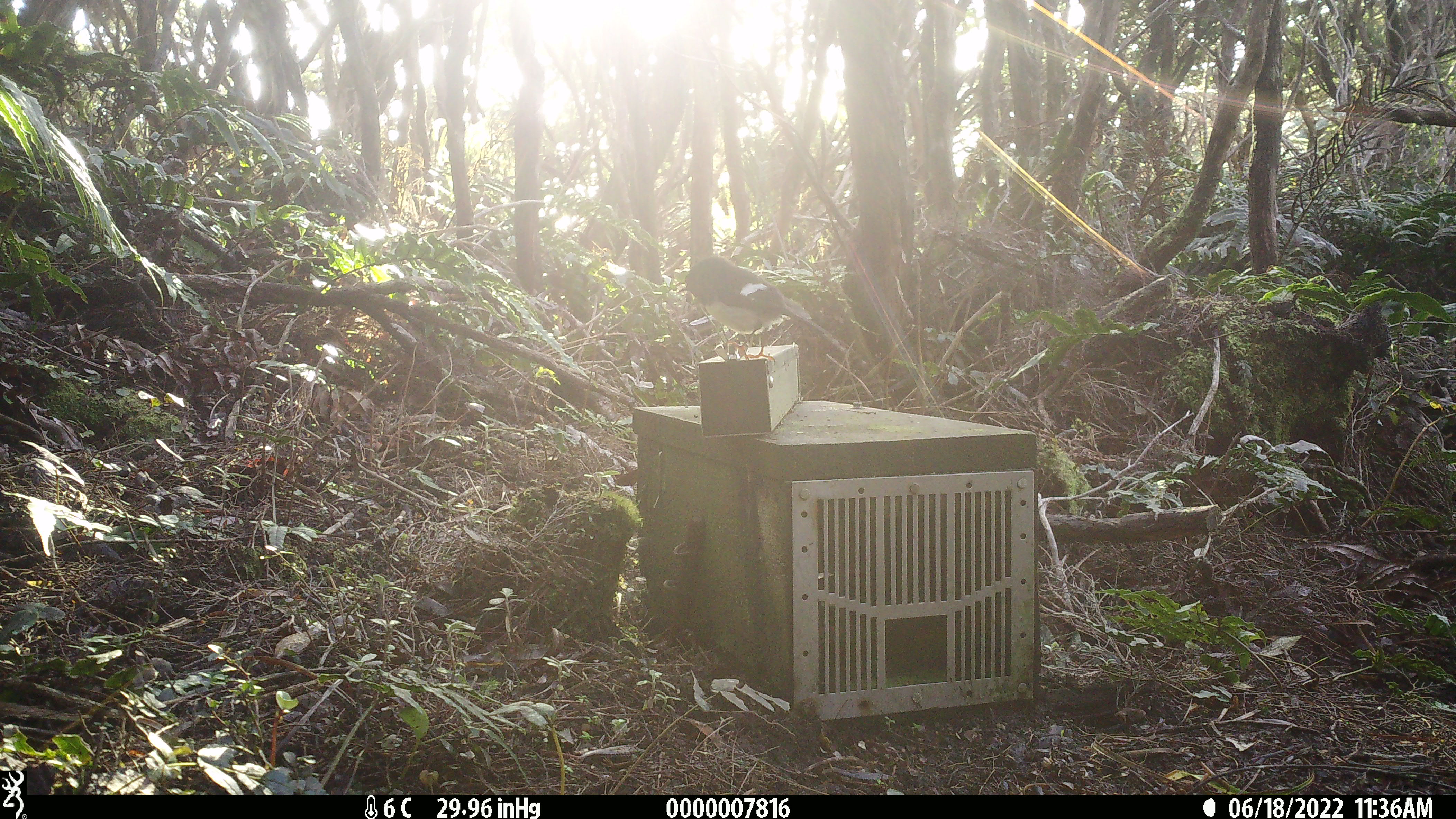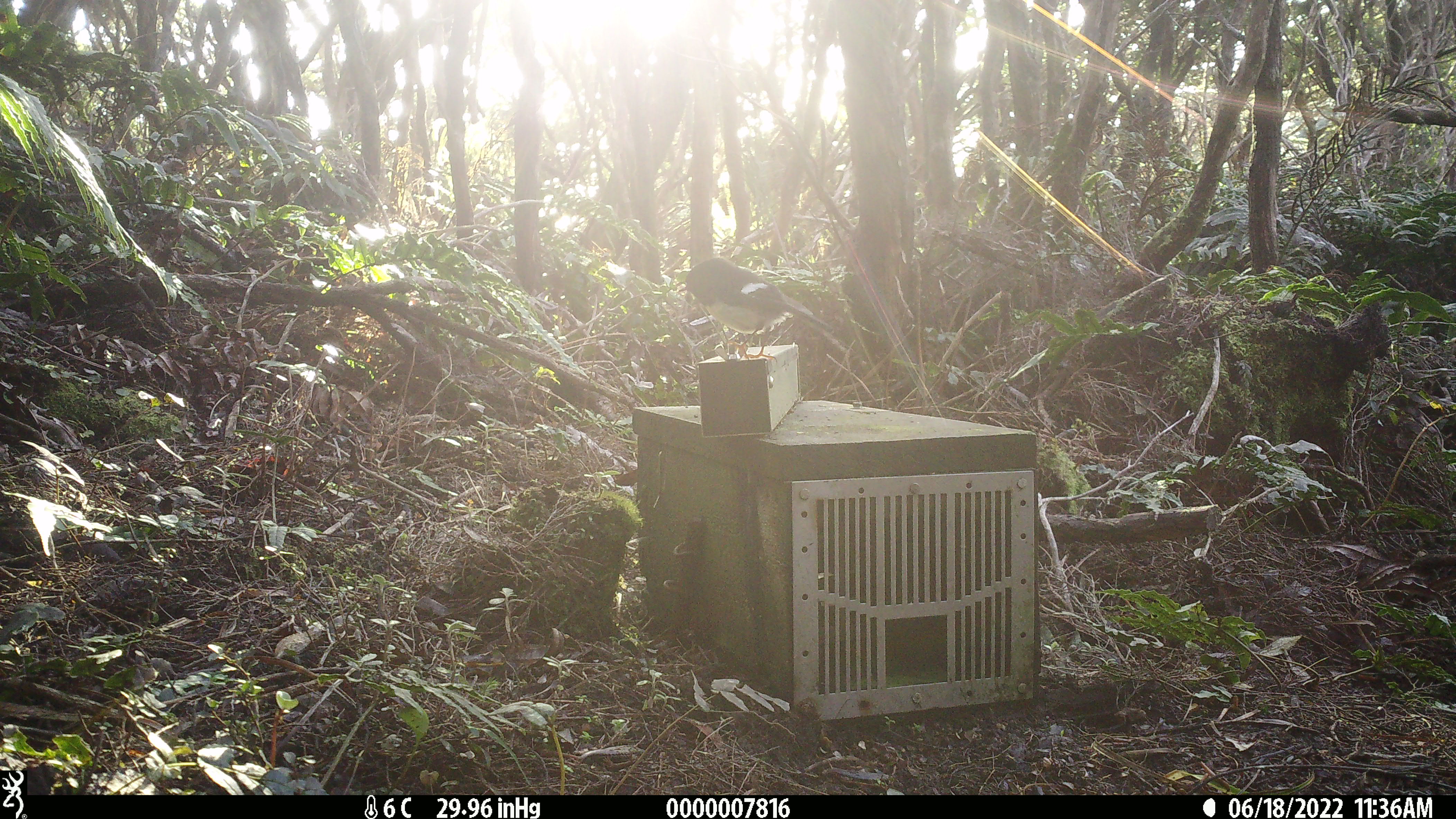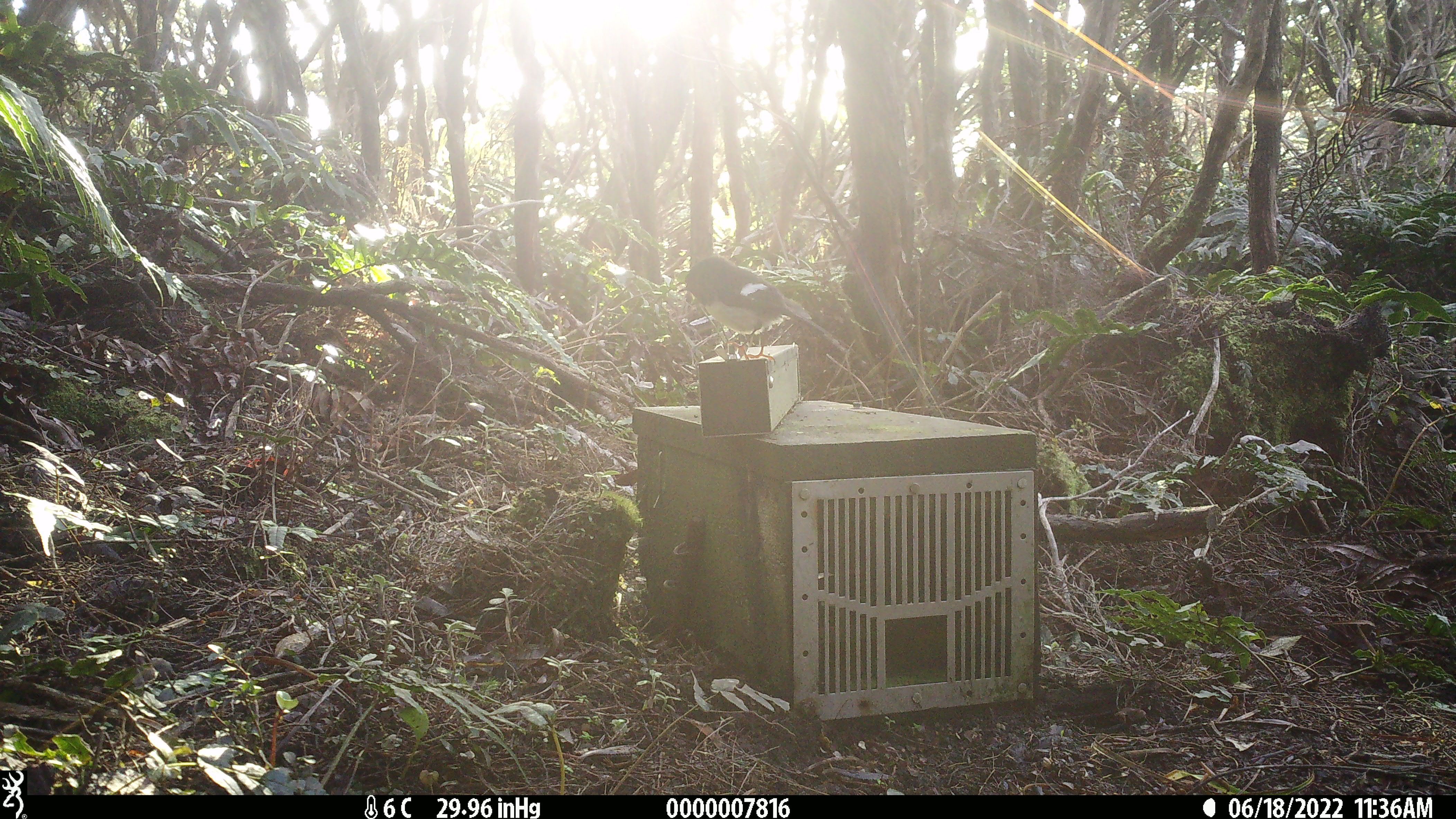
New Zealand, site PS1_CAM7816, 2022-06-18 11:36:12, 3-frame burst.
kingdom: Animalia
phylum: Chordata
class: Aves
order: Passeriformes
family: Petroicidae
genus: Petroica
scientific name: Petroica macrocephala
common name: tomtit